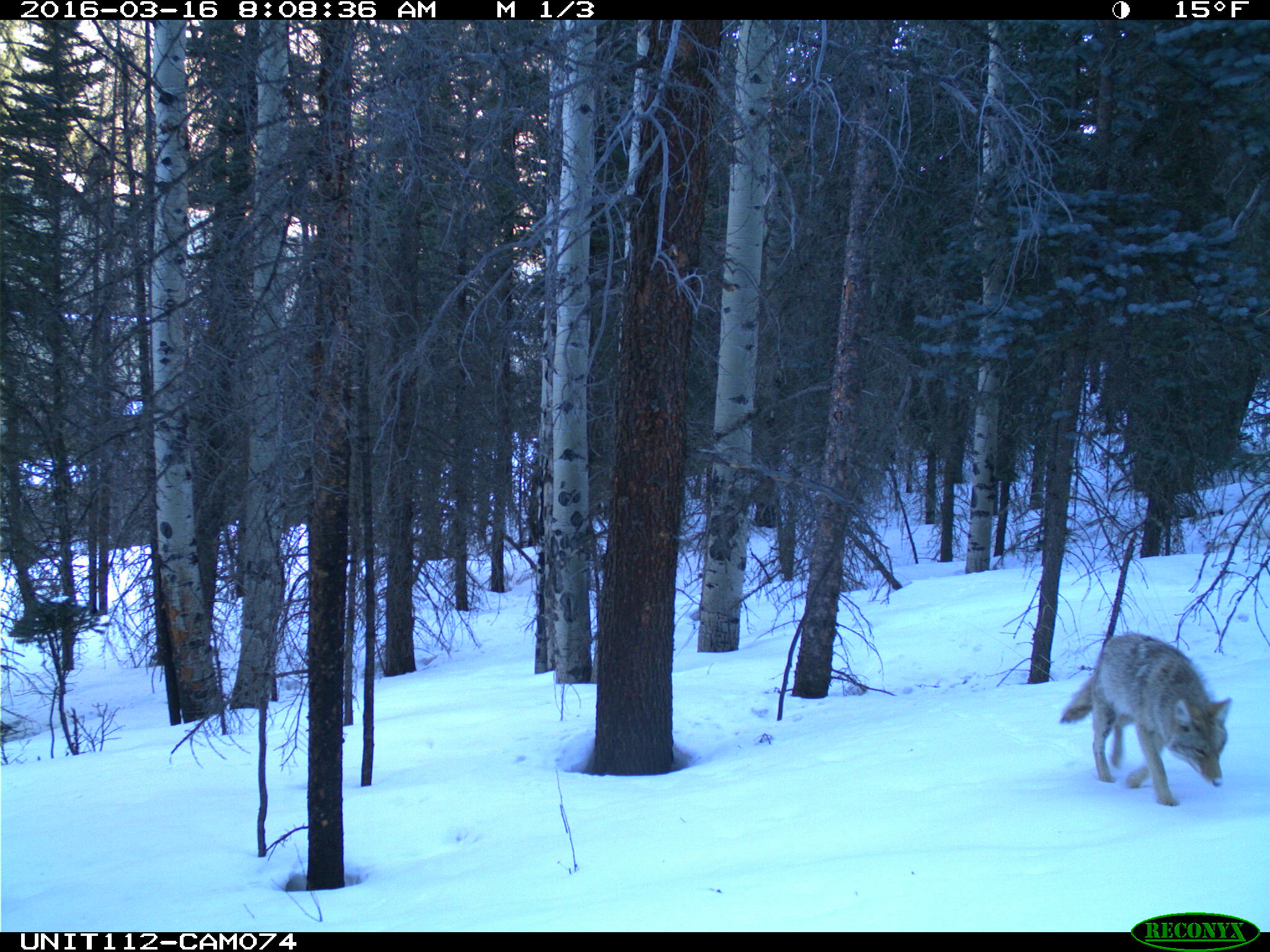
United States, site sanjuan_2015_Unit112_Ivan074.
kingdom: Animalia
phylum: Chordata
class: Mammalia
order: Carnivora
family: Canidae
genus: Canis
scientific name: Canis latrans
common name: coyote